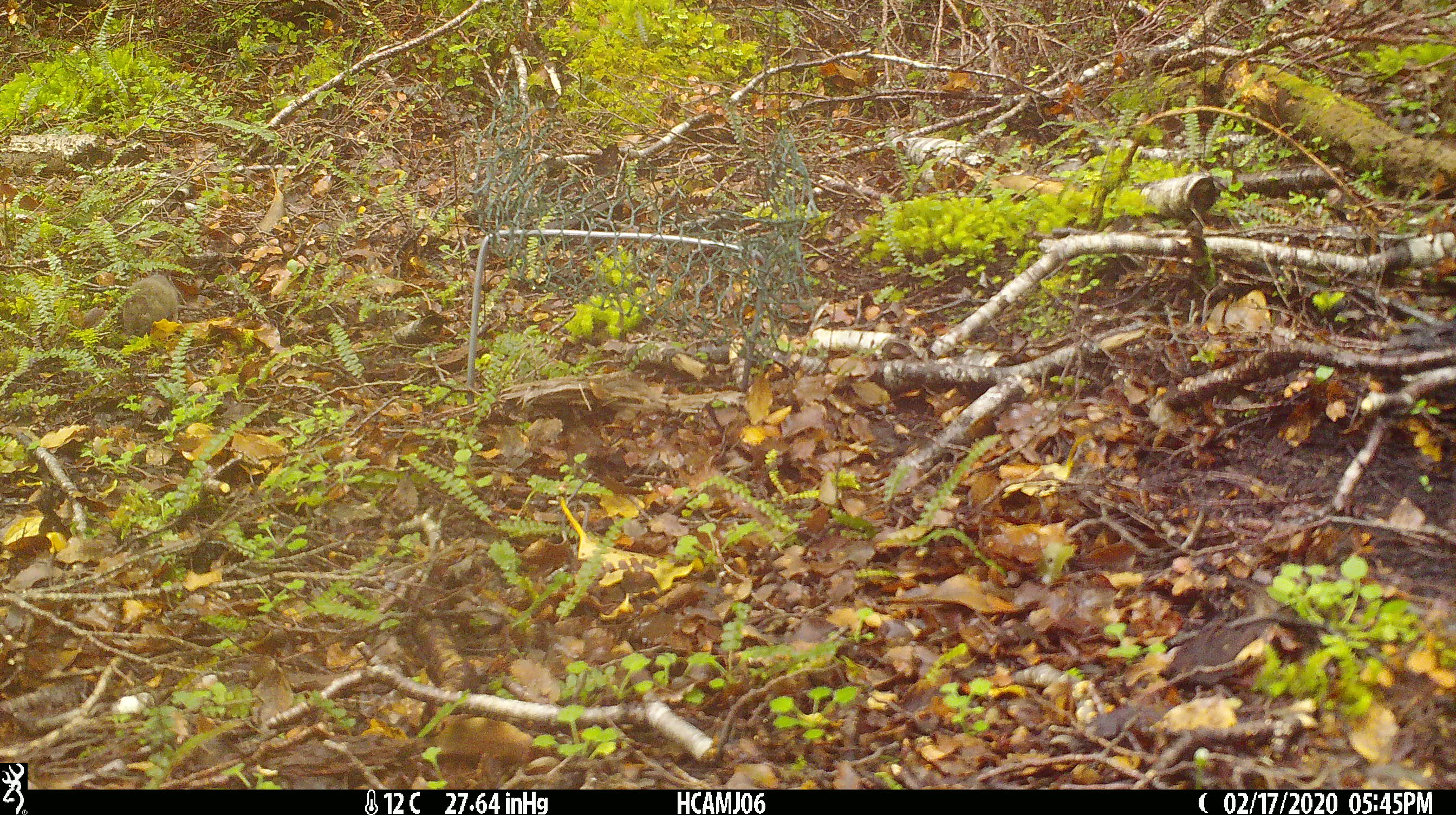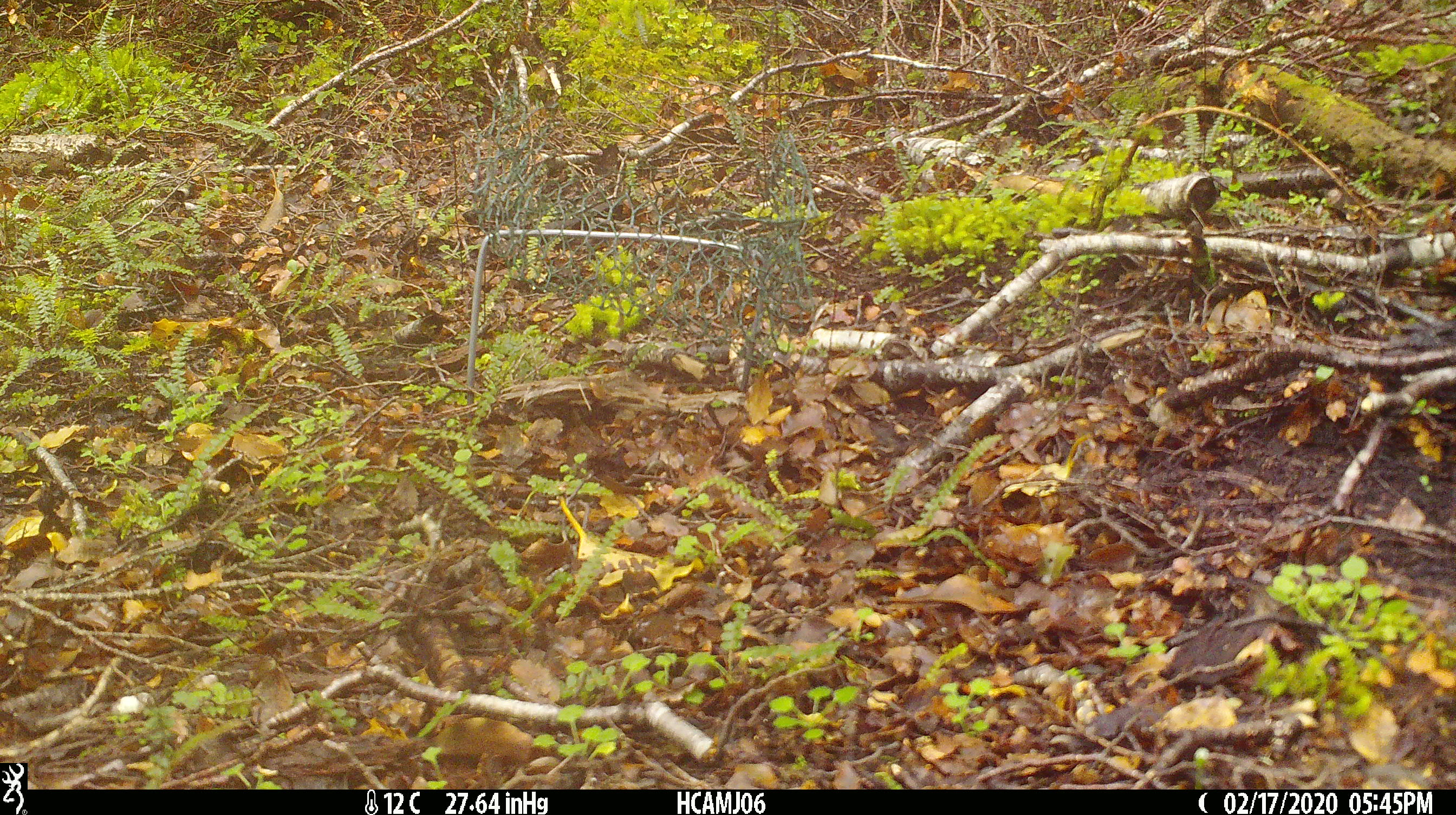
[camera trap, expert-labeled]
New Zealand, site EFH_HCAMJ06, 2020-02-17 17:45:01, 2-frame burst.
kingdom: Animalia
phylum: Chordata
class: Mammalia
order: Rodentia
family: Muridae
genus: Mus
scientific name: Mus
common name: mouse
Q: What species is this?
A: Mouse (Mus).